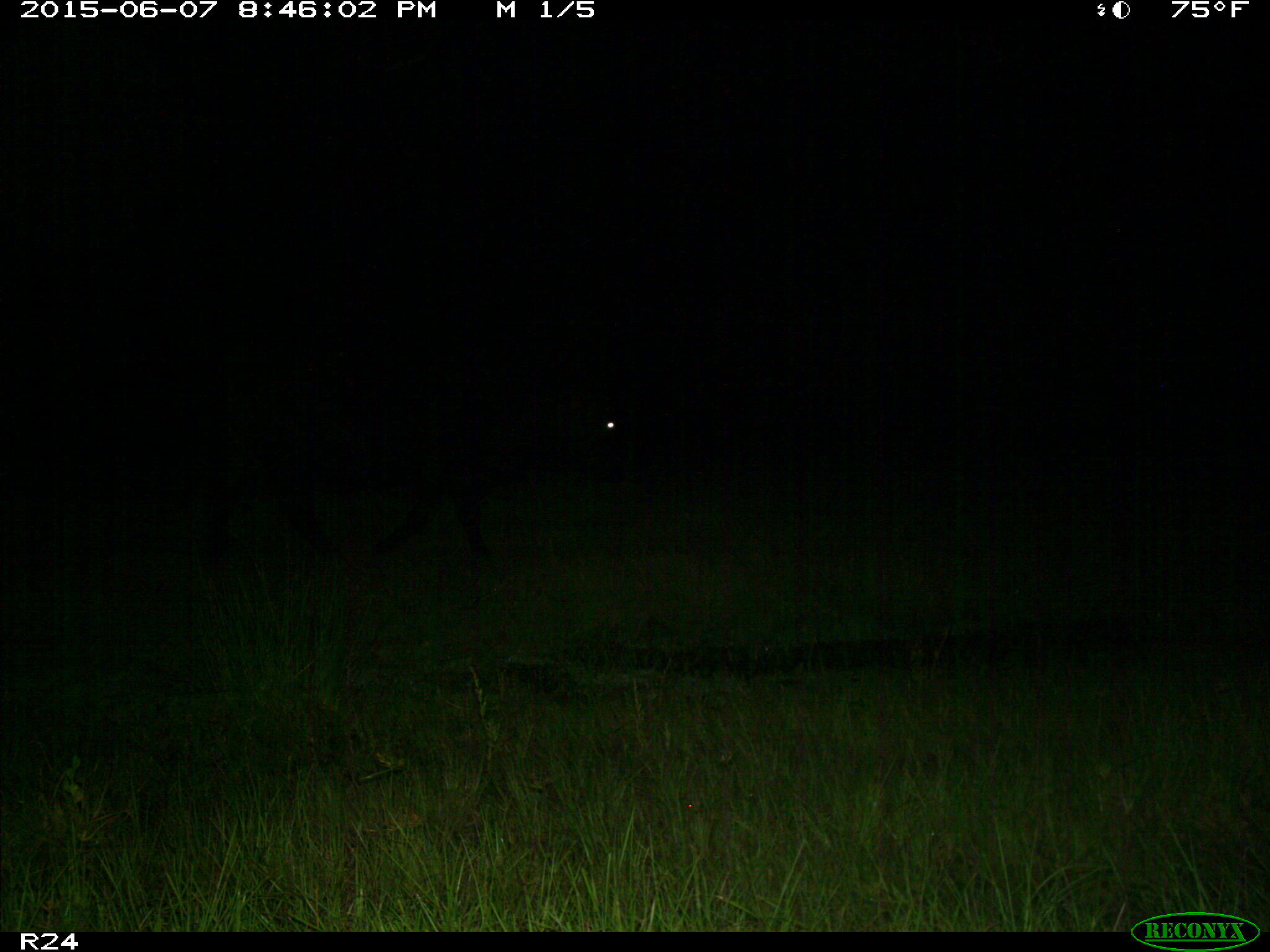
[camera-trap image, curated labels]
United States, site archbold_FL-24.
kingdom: Animalia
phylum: Chordata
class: Mammalia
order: Artiodactyla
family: Bovidae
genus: Bos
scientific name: Bos taurus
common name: domestic cow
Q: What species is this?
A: Bos taurus (domestic cow).